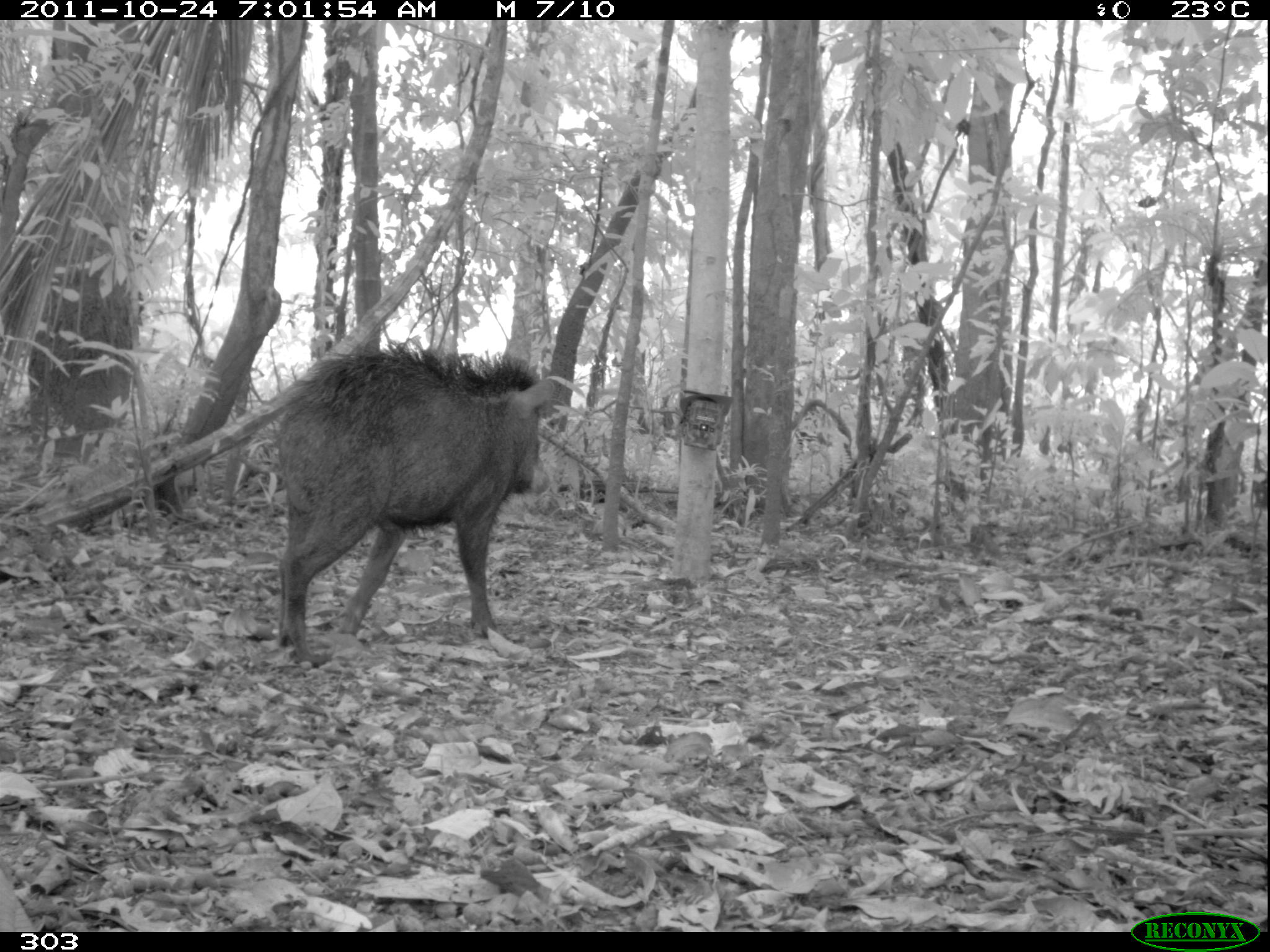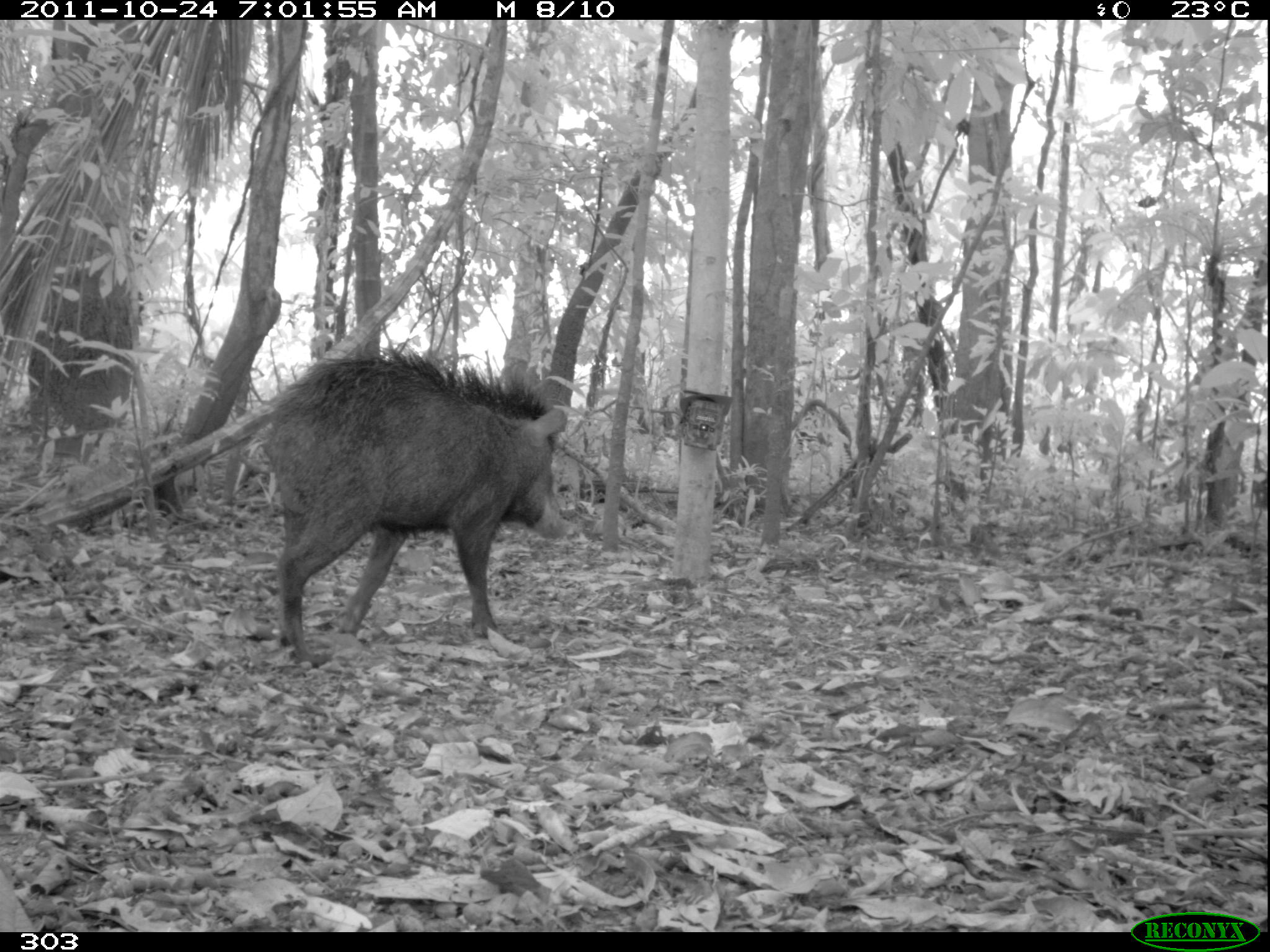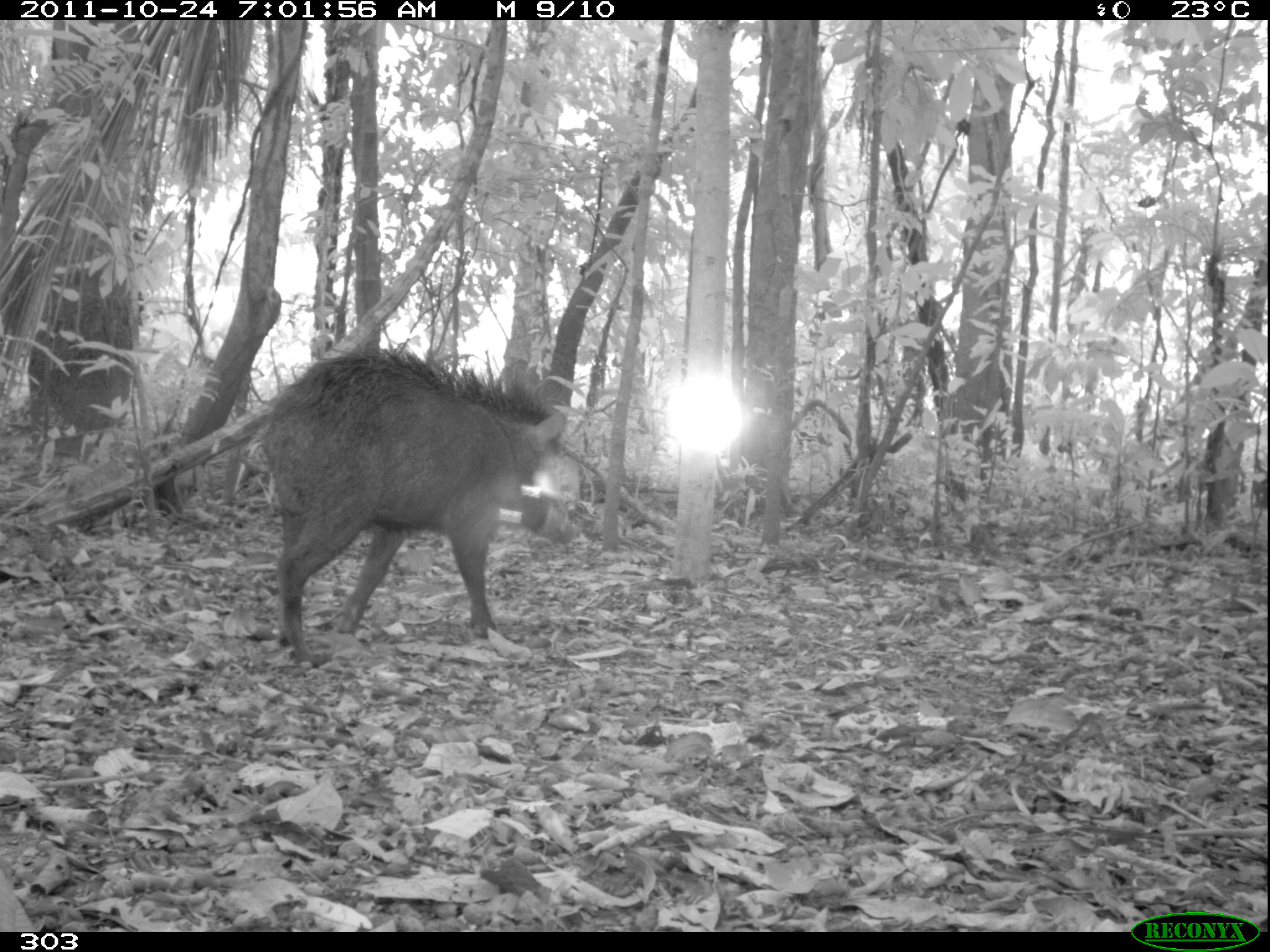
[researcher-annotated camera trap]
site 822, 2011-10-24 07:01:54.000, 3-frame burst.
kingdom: Animalia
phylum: Chordata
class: Mammalia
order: Artiodactyla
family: Tayassuidae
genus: Tayassu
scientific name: Tayassu pecari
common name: white-lipped peccary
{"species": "Tayassu pecari (white-lipped peccary)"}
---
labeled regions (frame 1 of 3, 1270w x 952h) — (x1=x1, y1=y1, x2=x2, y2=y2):
tayassu pecari: (x1=271, y1=342, x2=559, y2=651)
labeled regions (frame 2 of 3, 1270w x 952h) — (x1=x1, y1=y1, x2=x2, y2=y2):
tayassu pecari: (x1=263, y1=349, x2=572, y2=656)